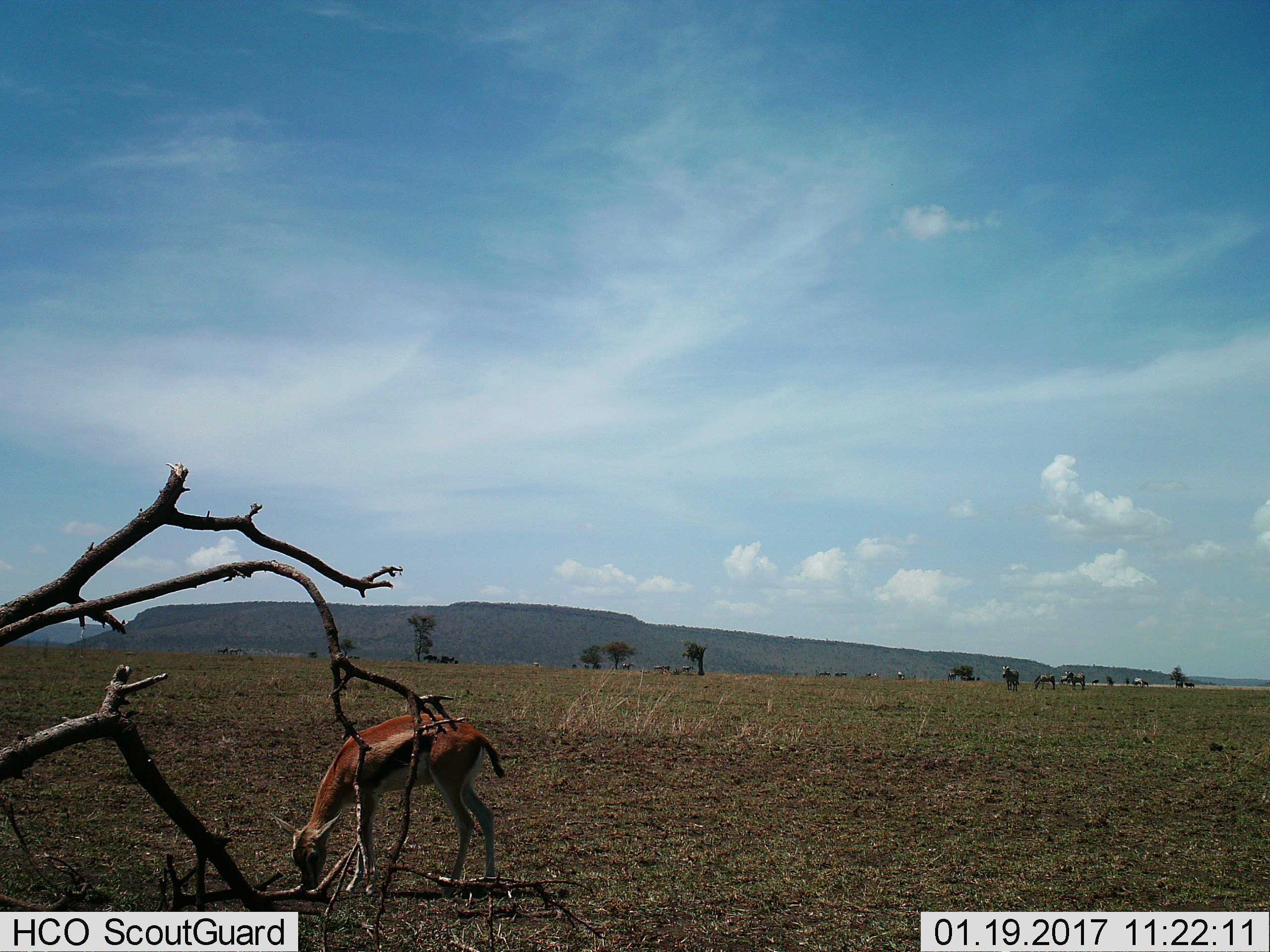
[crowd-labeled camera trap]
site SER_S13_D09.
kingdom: Animalia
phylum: Chordata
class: Mammalia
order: Artiodactyla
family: Bovidae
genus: Eudorcas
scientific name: Eudorcas thomsonii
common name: thomson's gazelle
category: gazellethomsons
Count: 1.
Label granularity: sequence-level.